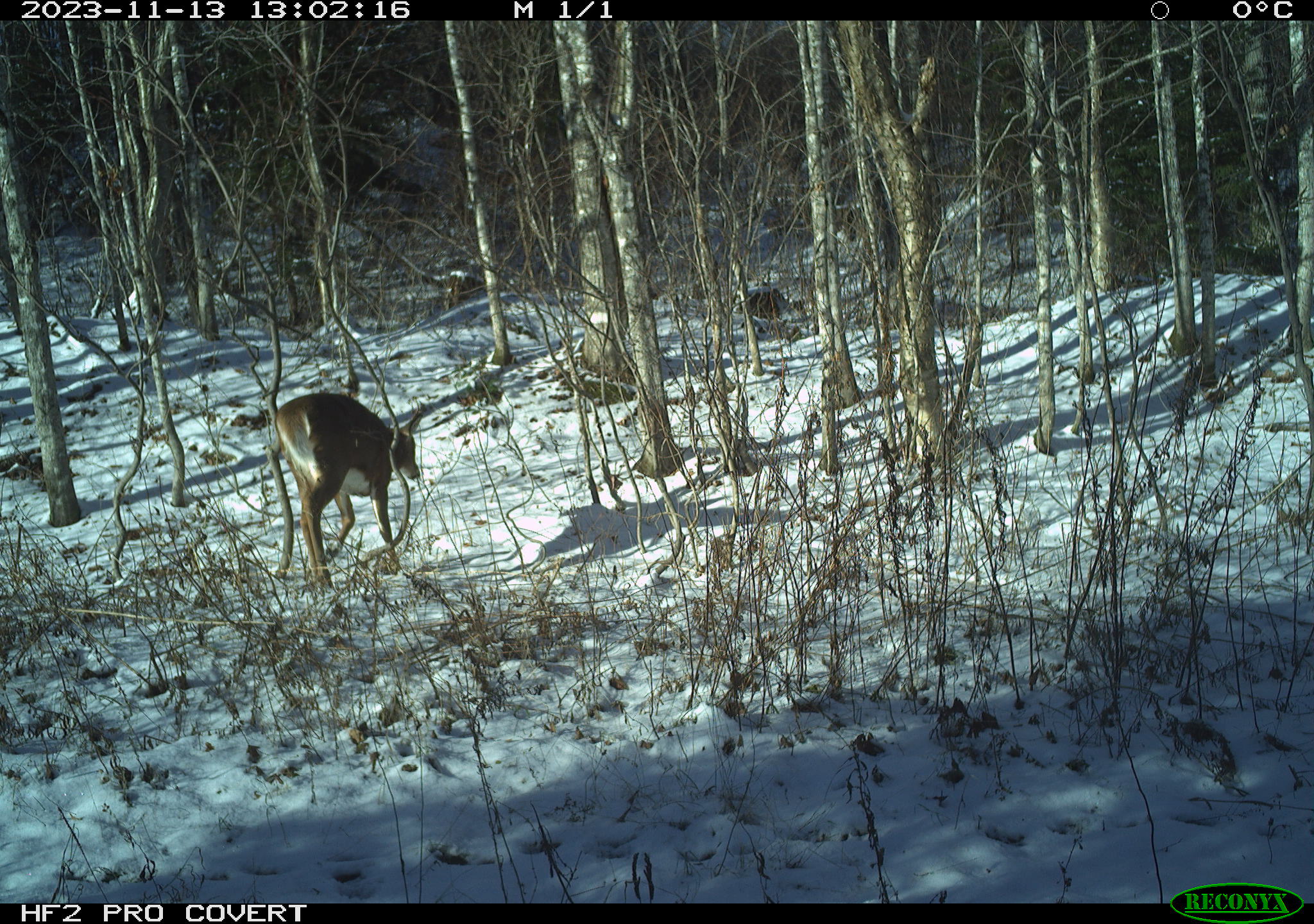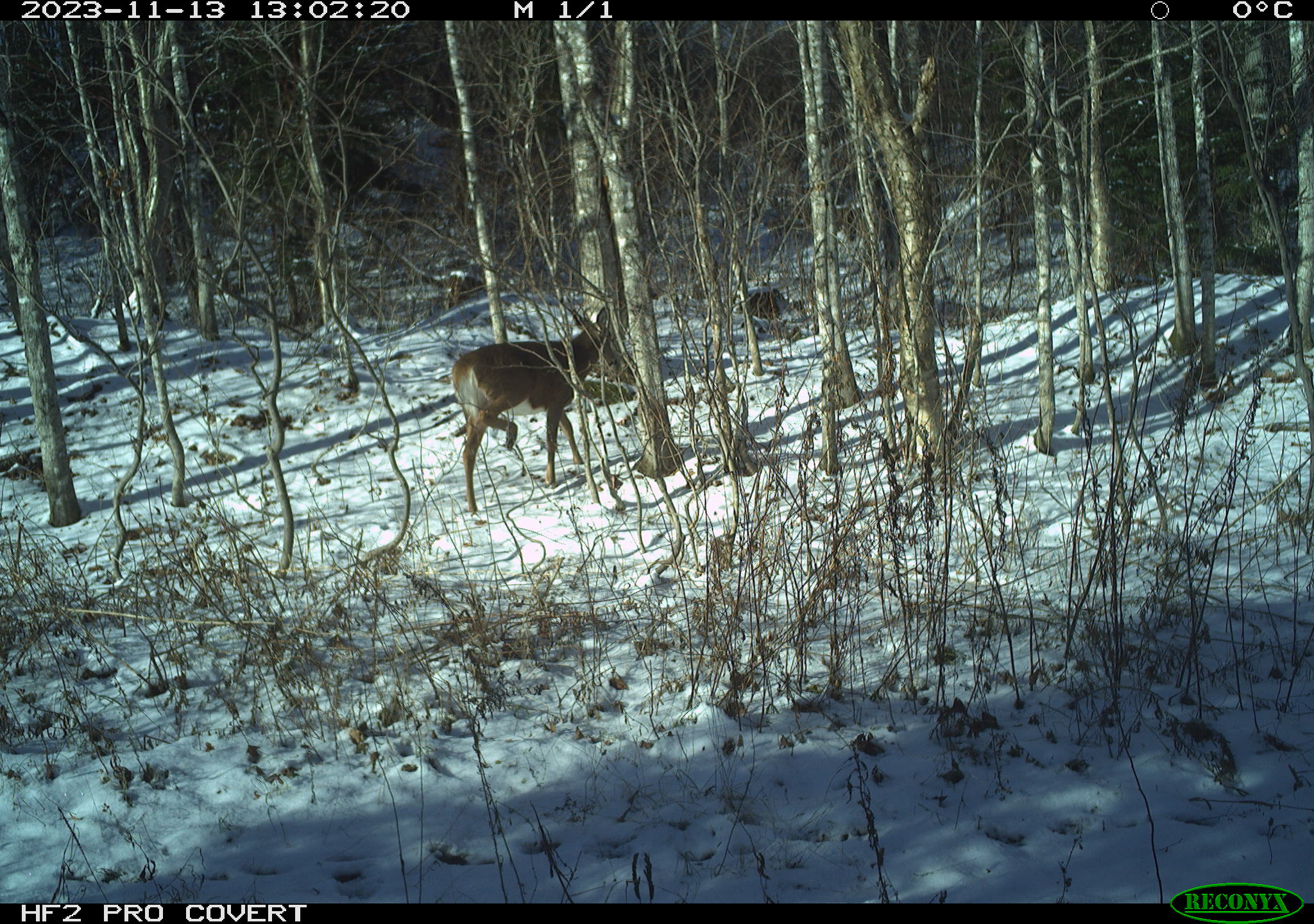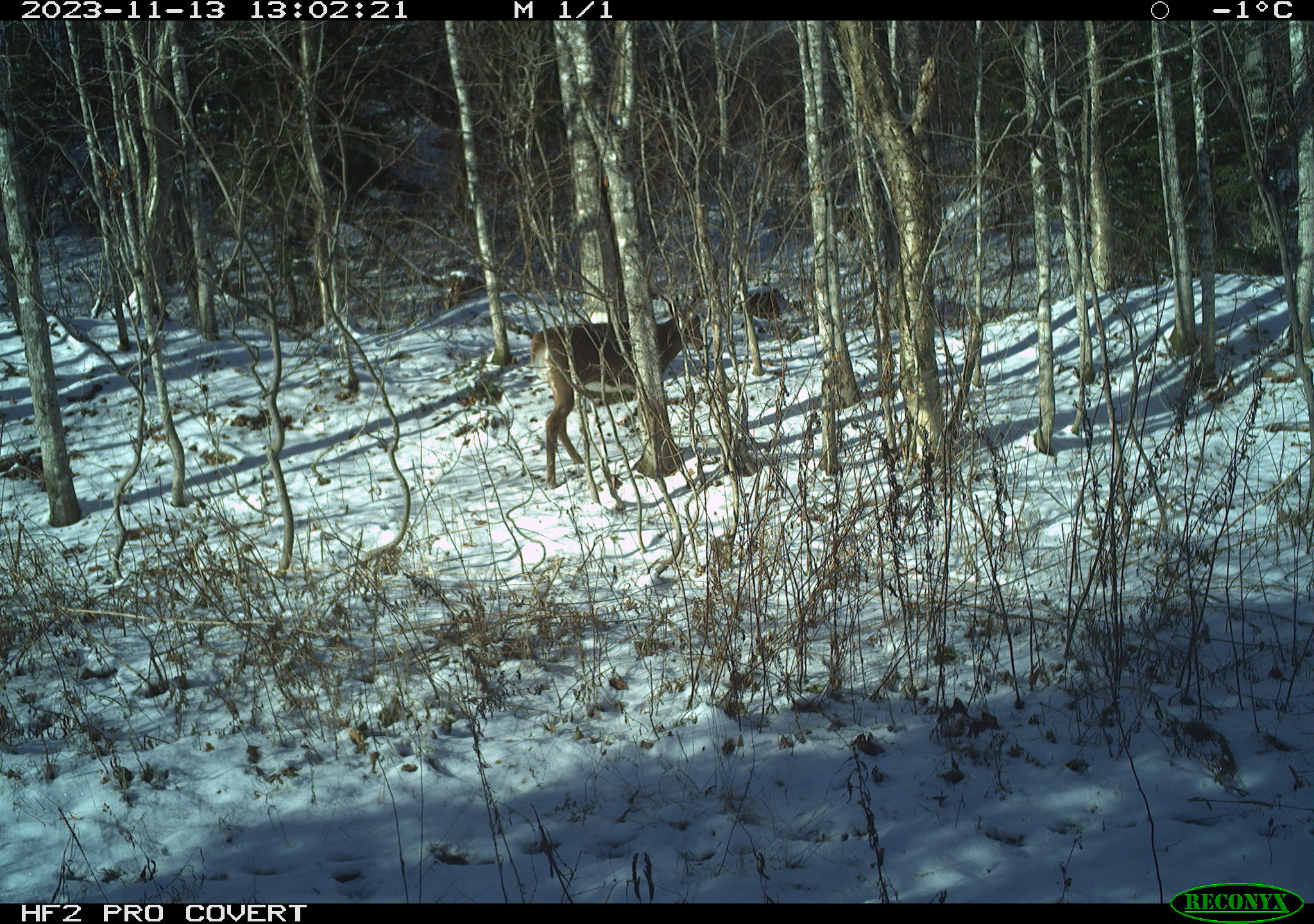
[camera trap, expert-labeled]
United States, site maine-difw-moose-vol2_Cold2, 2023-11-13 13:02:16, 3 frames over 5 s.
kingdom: Animalia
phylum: Chordata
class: Mammalia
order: Artiodactyla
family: Cervidae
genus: Odocoileus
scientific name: Odocoileus virginianus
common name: white-tailed deer